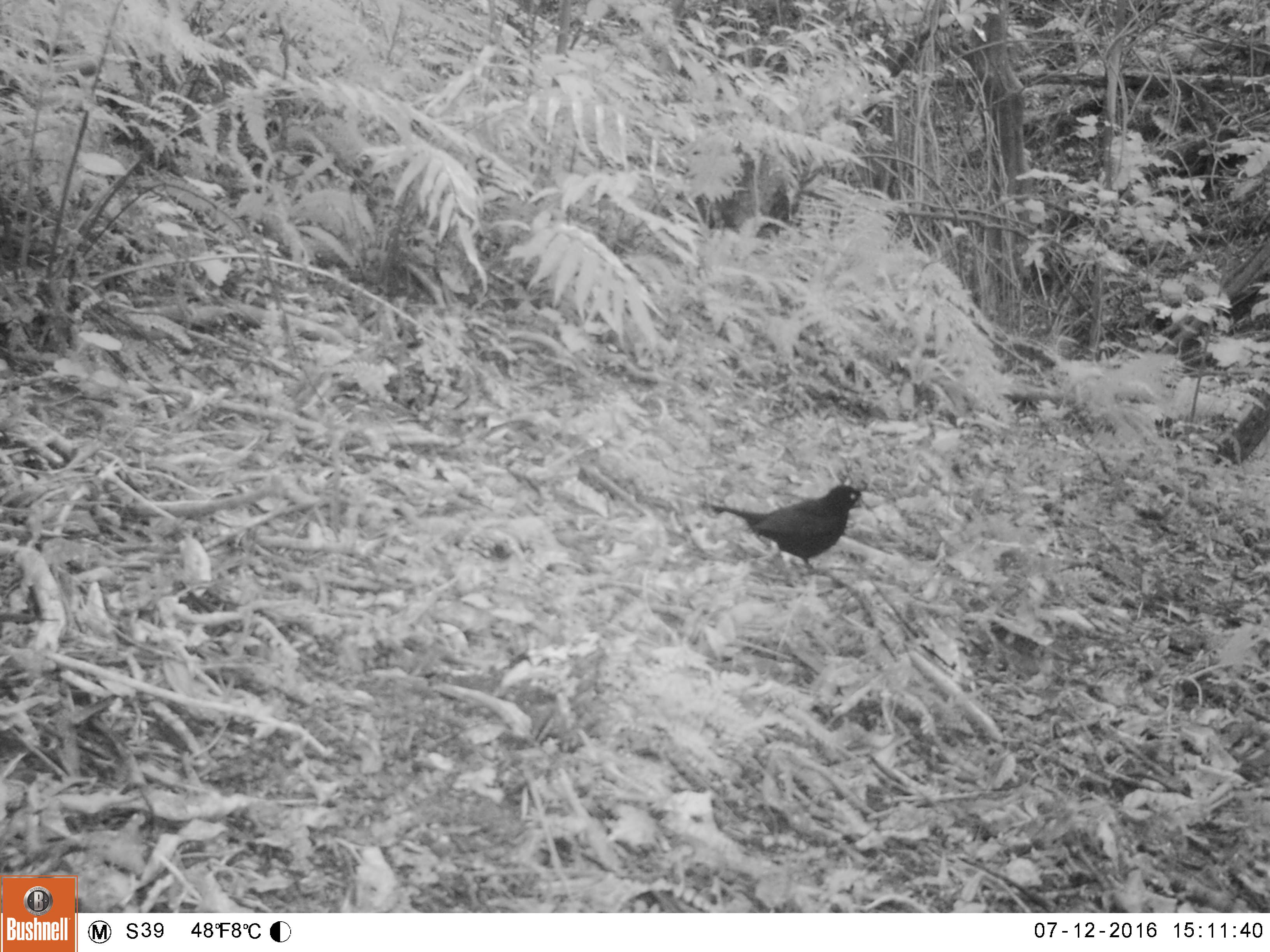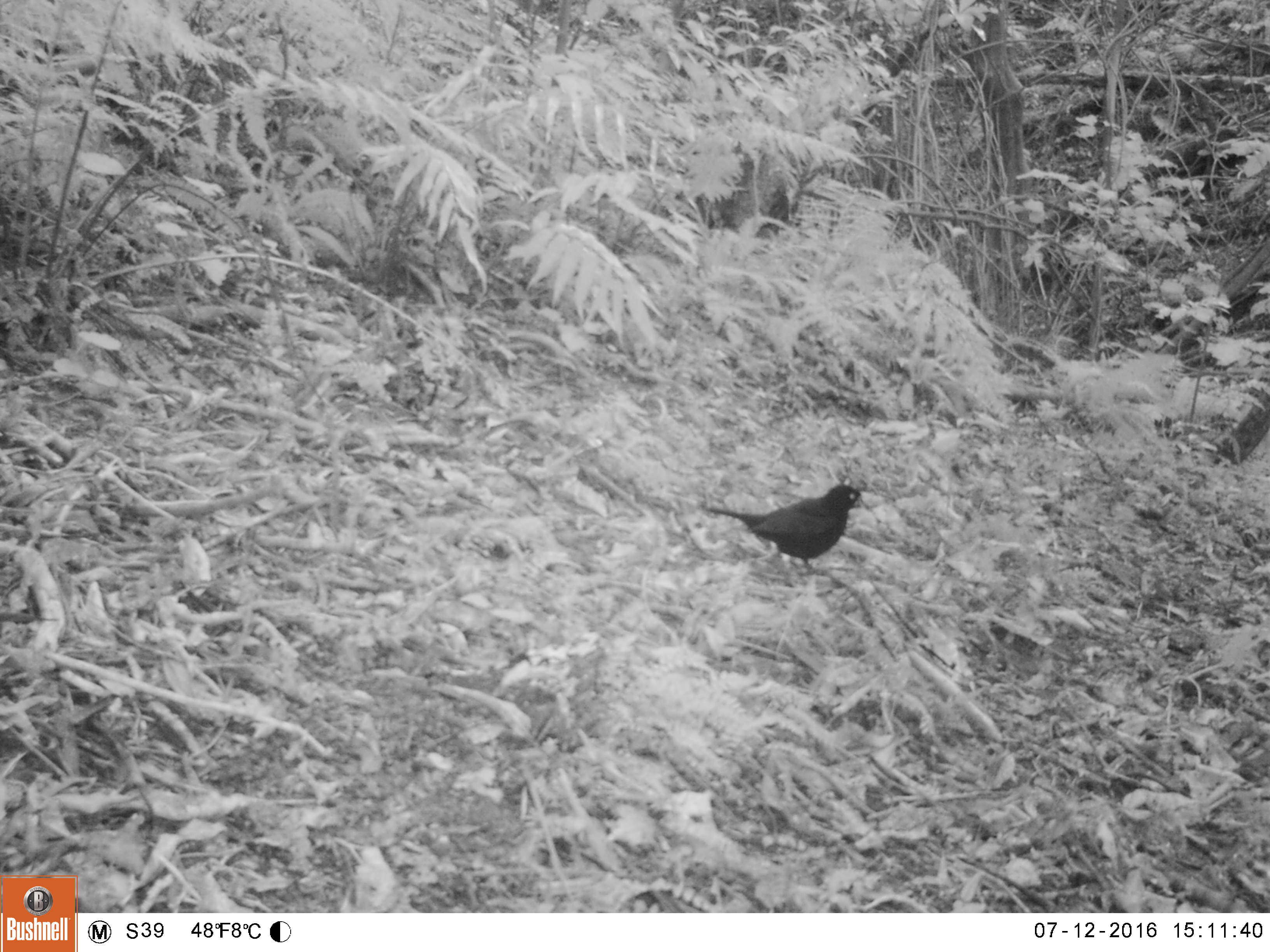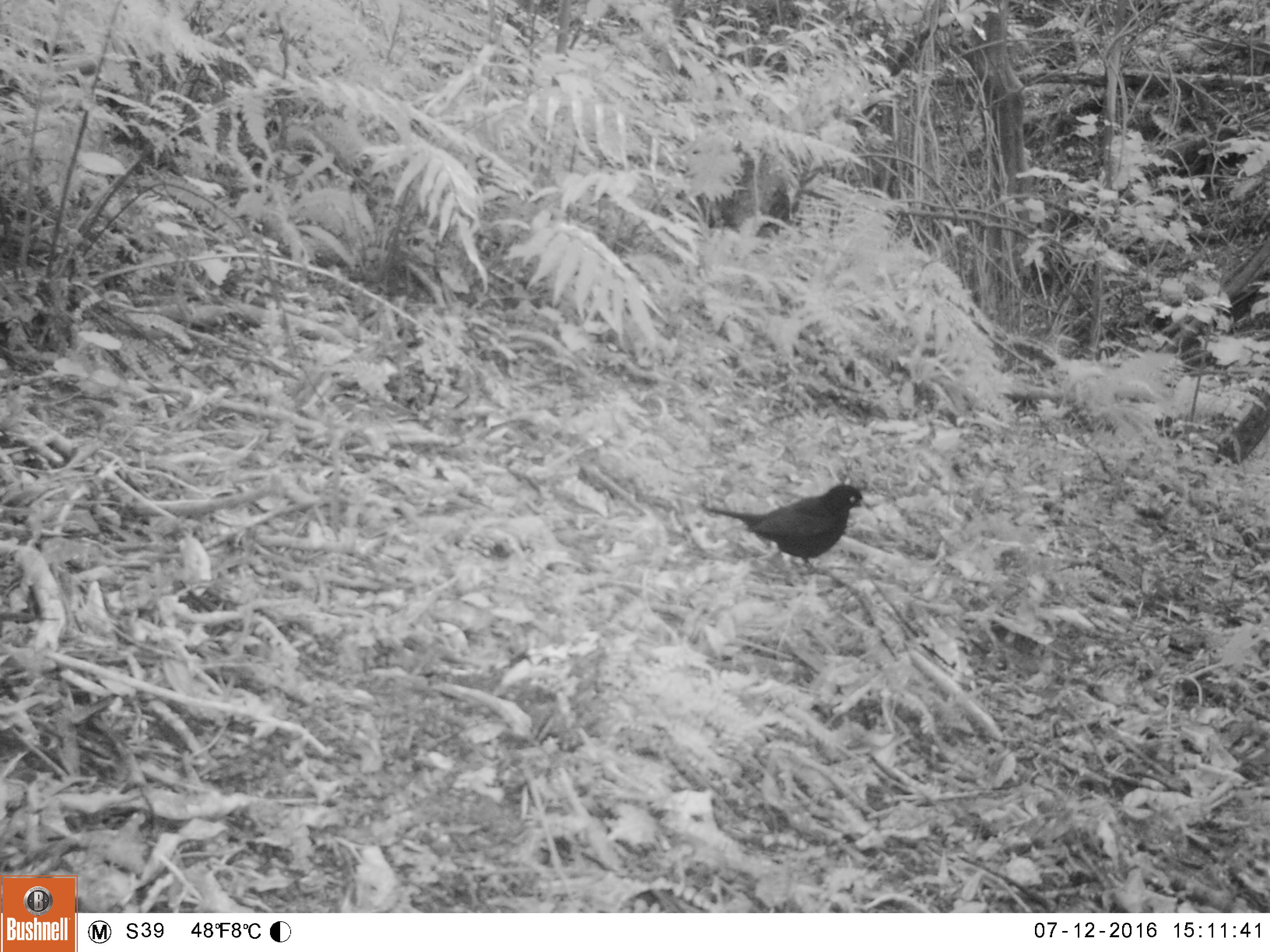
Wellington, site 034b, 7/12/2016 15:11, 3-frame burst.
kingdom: Animalia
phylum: Chordata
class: Aves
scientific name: Aves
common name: bird